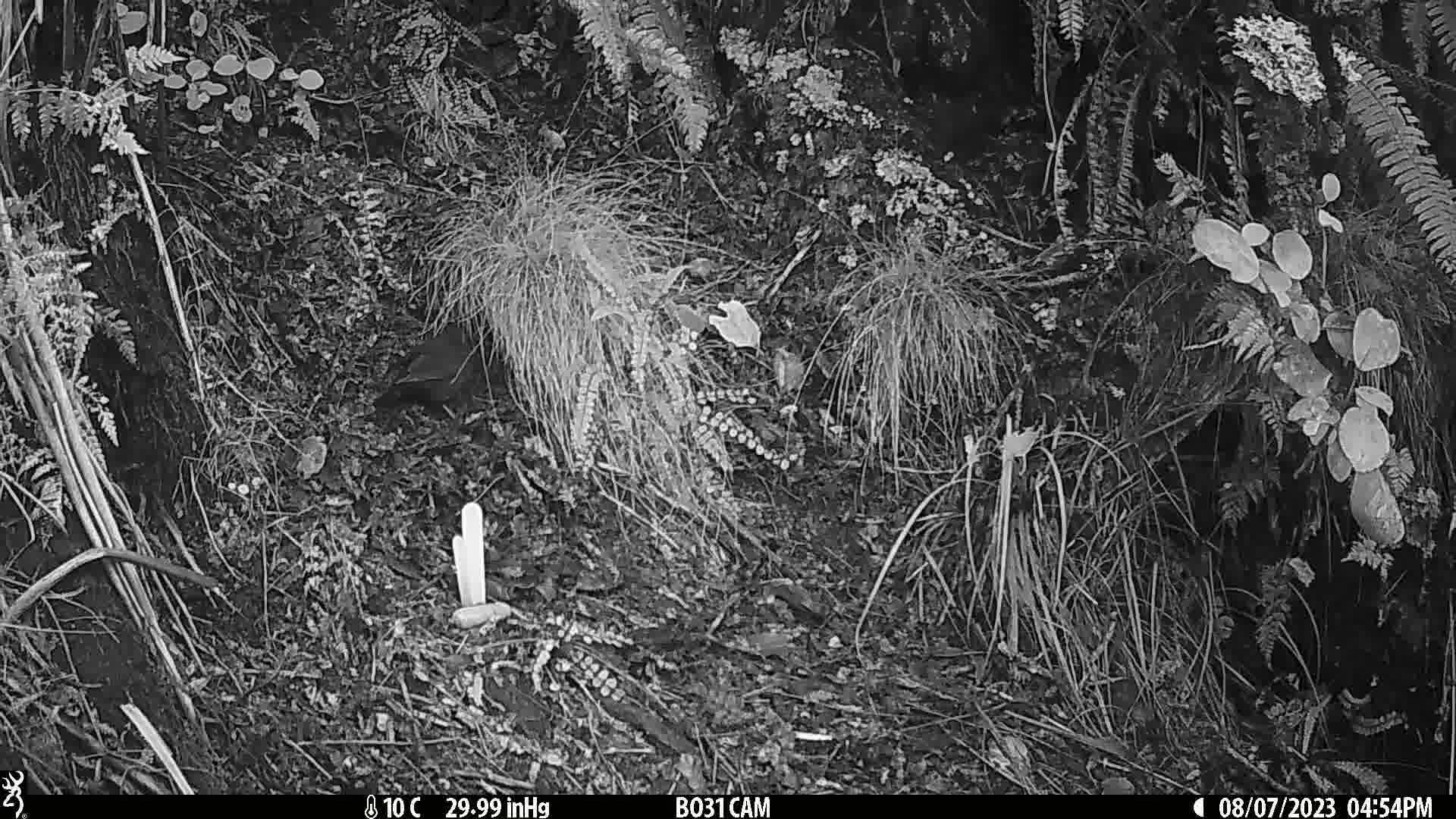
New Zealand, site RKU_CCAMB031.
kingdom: Animalia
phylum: Chordata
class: Aves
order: Passeriformes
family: Turdidae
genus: Turdus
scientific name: Turdus merula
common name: eurasian blackbird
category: blackbird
Blackbird (eurasian blackbird) (Turdus merula).